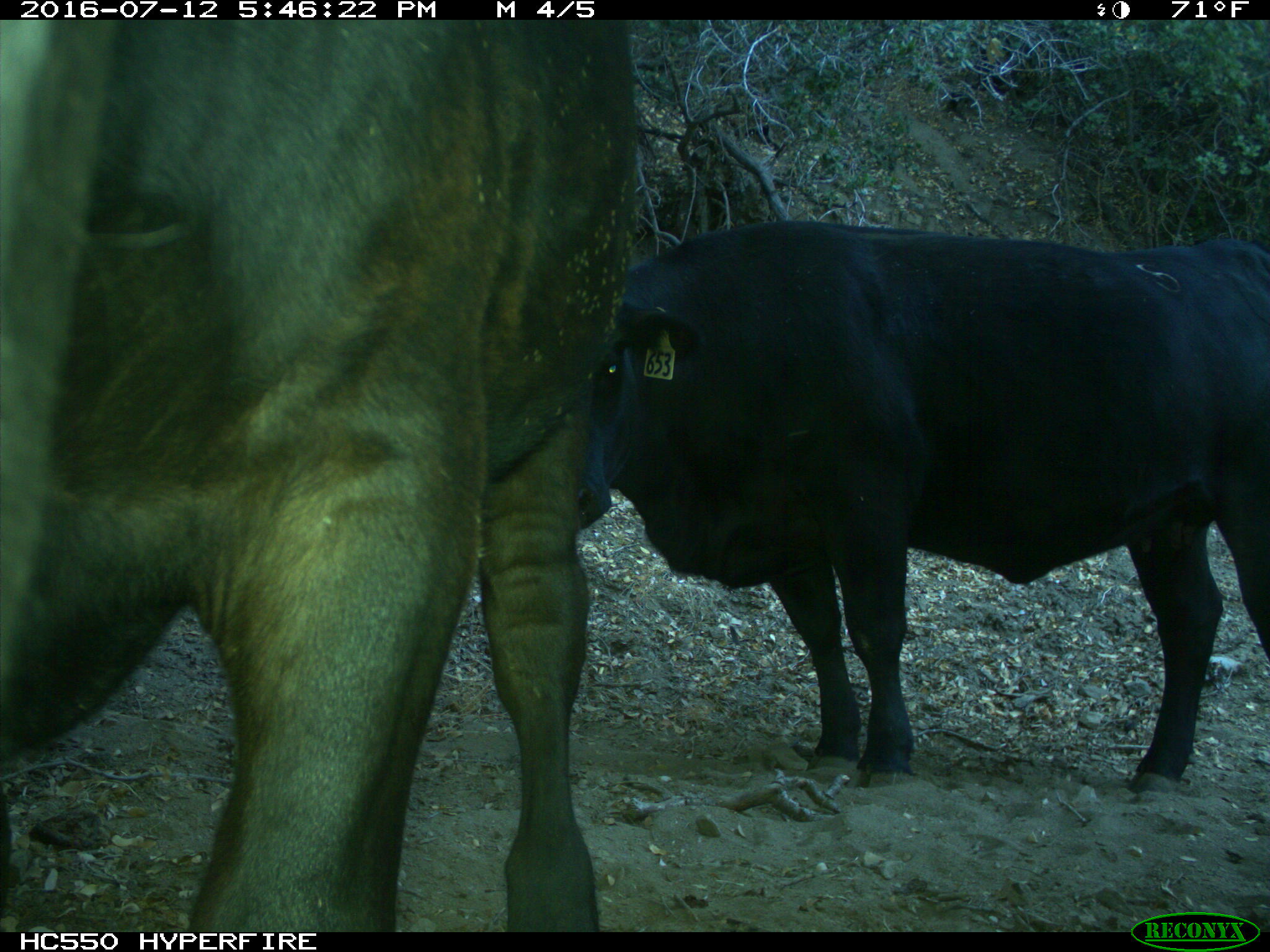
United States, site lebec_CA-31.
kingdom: Animalia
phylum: Chordata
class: Mammalia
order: Artiodactyla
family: Bovidae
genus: Bos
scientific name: Bos taurus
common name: domestic cow